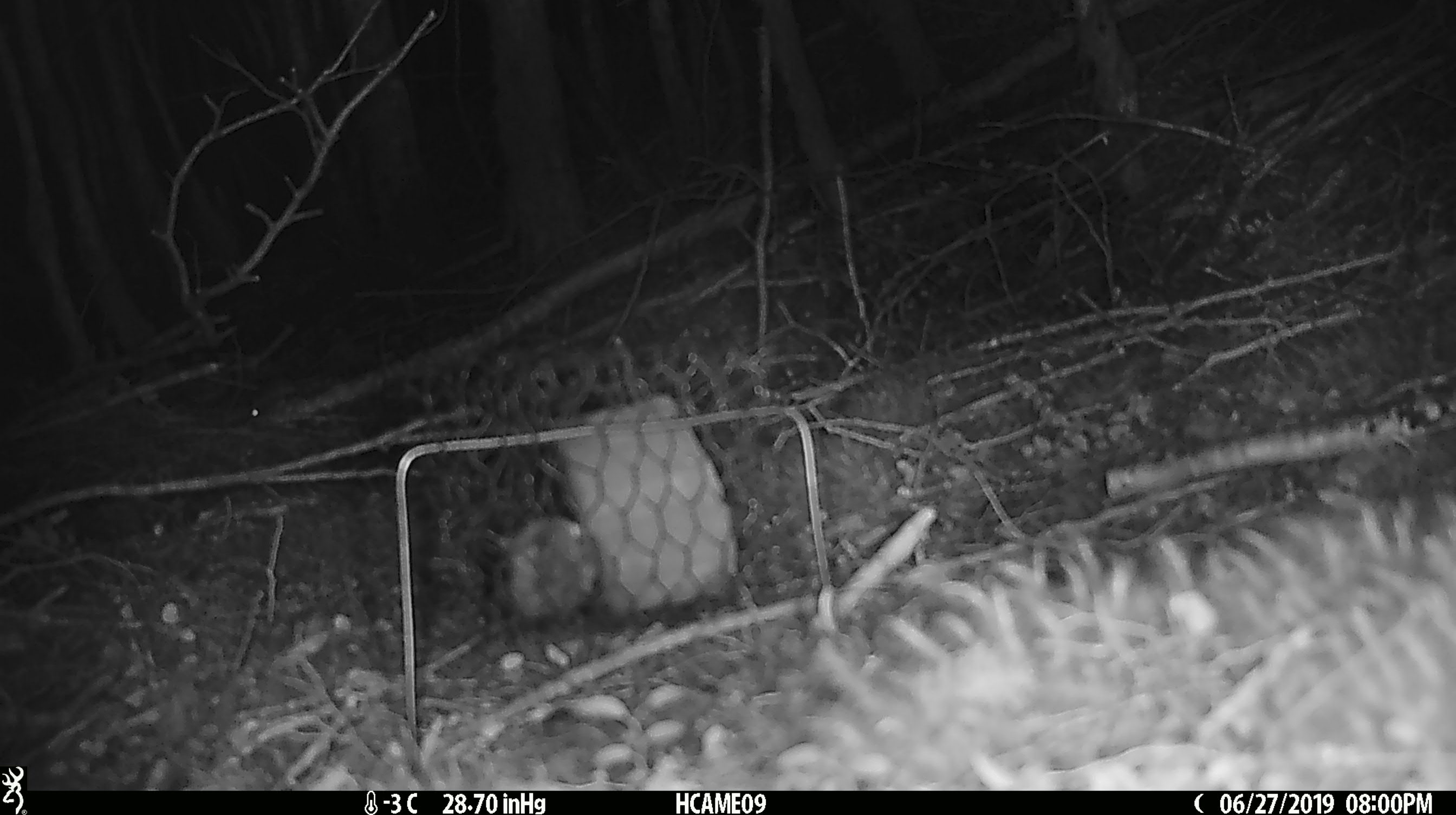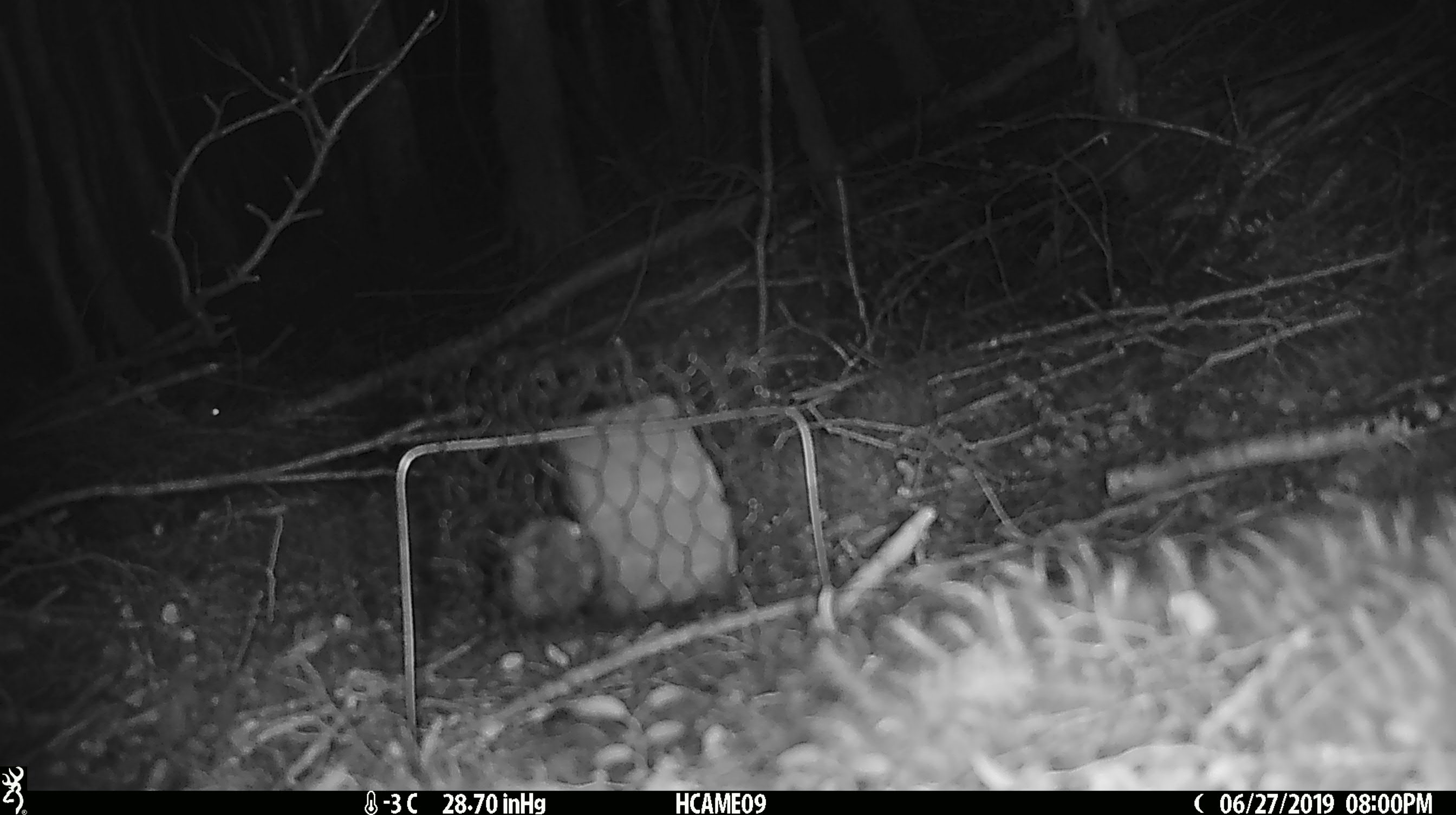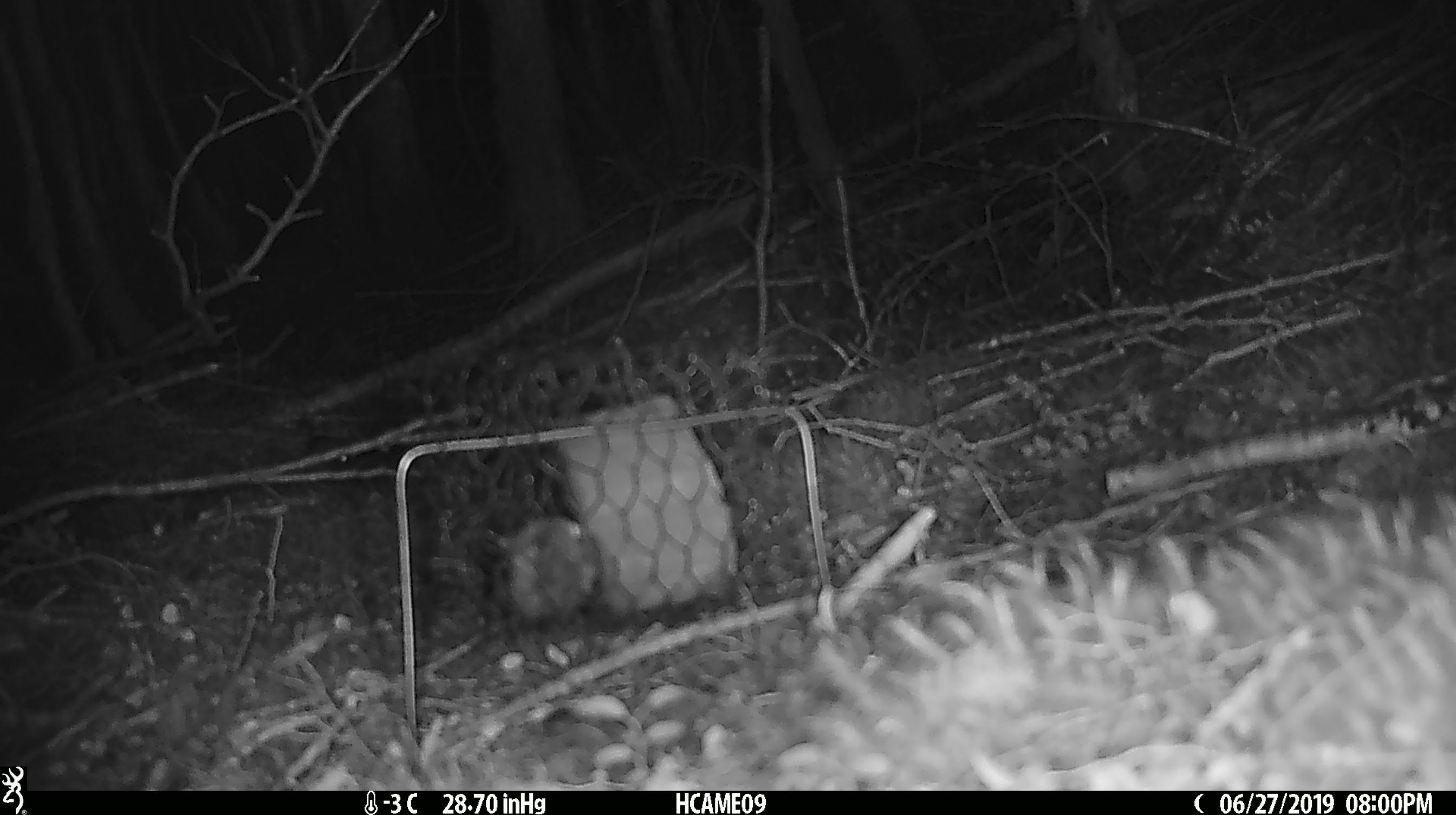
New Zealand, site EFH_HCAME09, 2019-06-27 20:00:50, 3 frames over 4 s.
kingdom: Animalia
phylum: Chordata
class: Mammalia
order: Rodentia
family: Muridae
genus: Mus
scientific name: Mus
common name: mouse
Mouse (Mus).